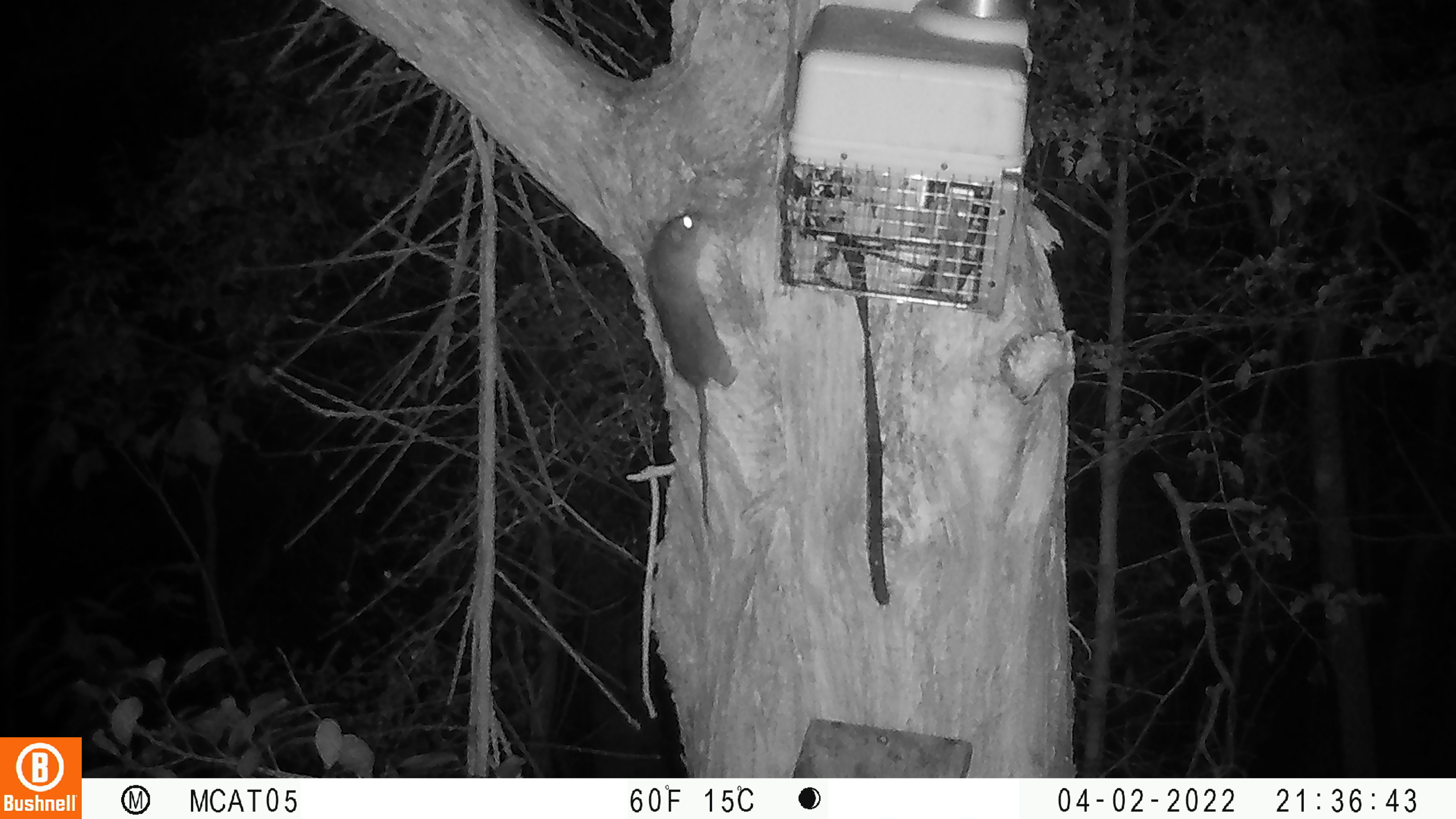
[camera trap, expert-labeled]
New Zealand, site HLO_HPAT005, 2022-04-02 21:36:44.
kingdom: Animalia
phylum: Chordata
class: Mammalia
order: Rodentia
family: Muridae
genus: Rattus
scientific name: Rattus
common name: rat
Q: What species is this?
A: Rat (Rattus).